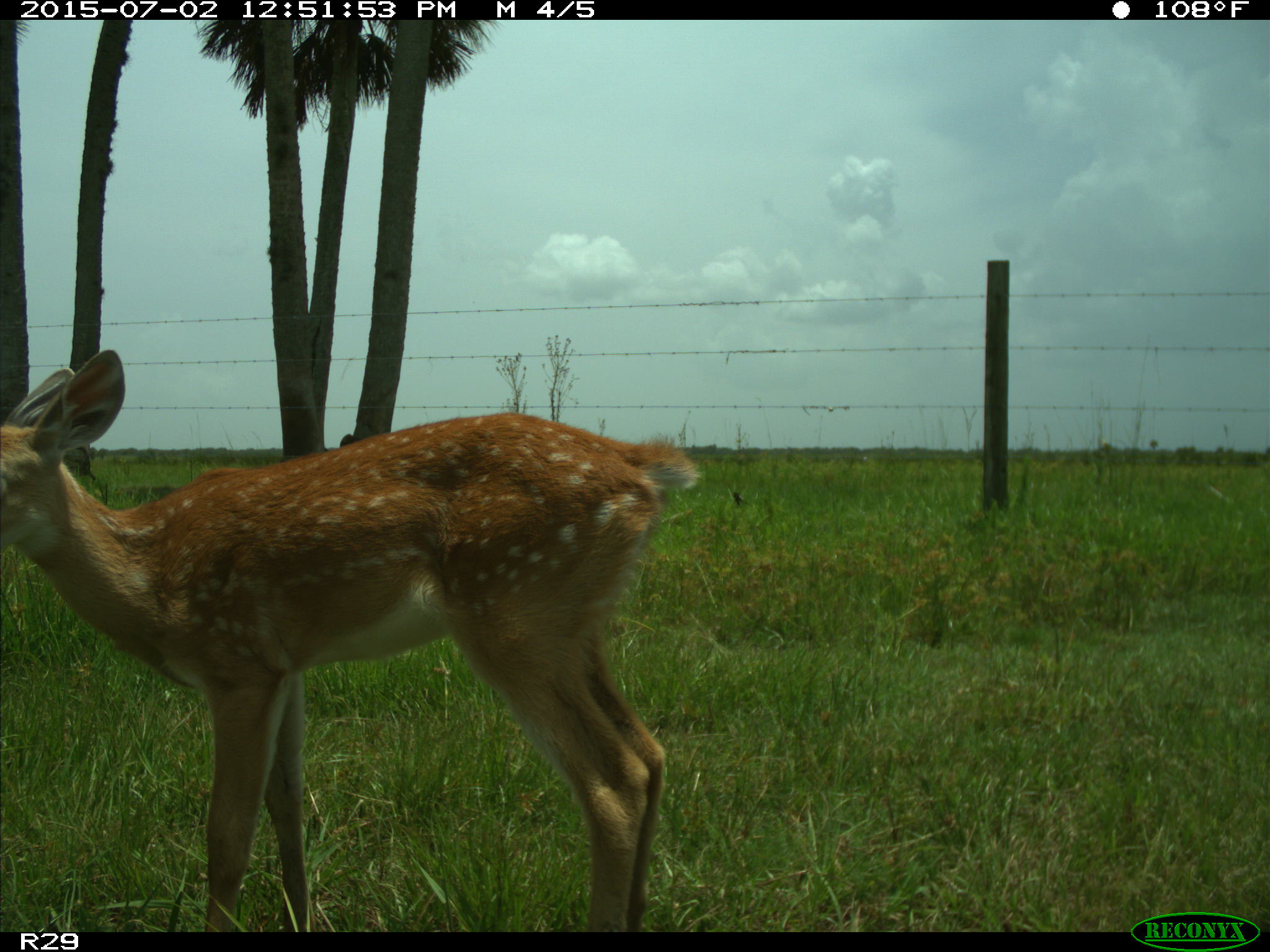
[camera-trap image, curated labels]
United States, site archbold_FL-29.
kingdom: Animalia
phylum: Chordata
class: Mammalia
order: Artiodactyla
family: Cervidae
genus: Odocoileus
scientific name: Odocoileus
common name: deer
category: unidentified deer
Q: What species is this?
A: Unidentified deer (deer) (Odocoileus).